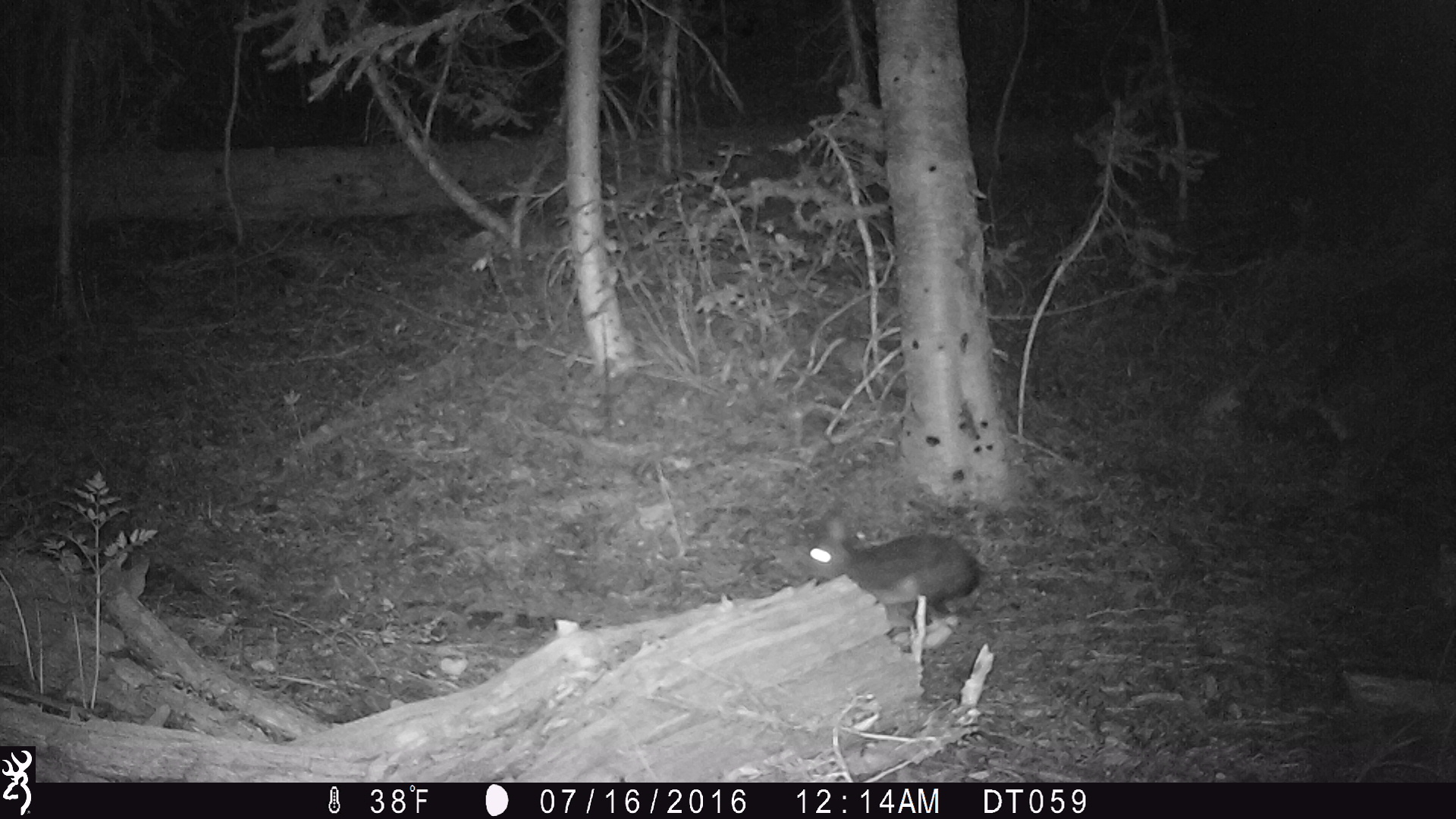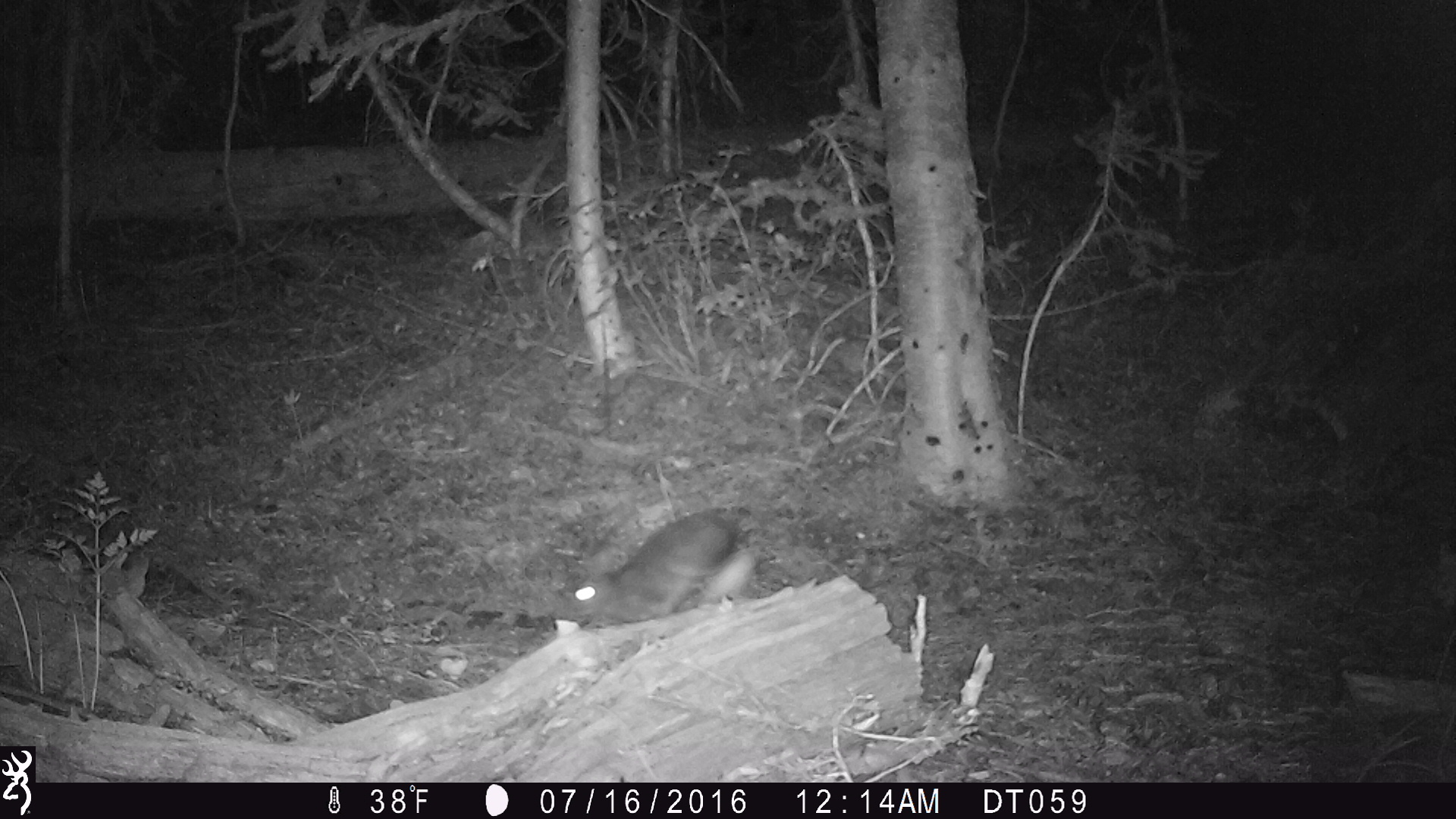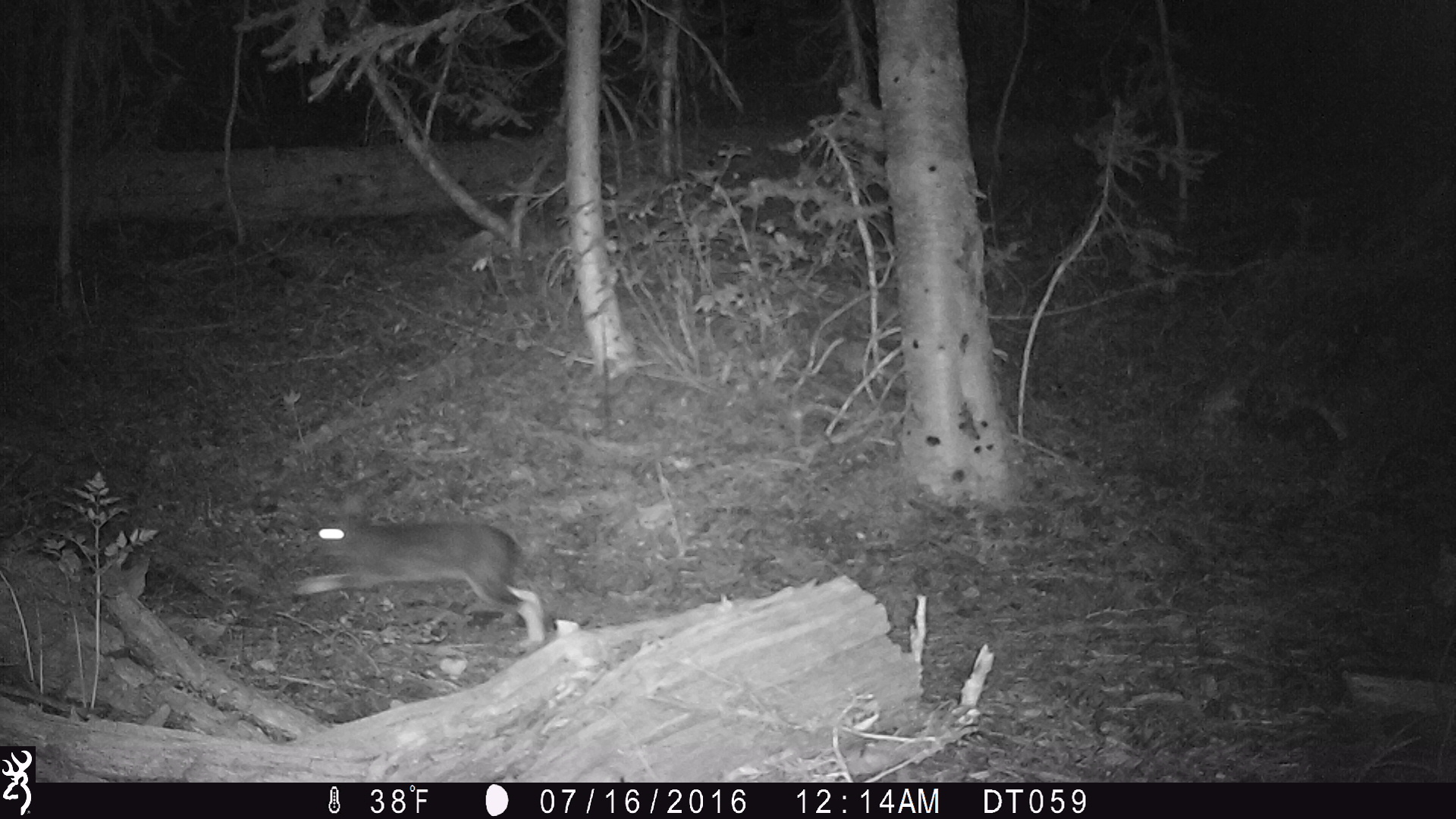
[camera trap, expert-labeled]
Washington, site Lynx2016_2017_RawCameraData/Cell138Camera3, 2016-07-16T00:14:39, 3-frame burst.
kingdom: Animalia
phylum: Chordata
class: Mammalia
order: Lagomorpha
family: Leporidae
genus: Lepus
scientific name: Lepus americanus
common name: snowshoe hare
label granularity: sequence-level